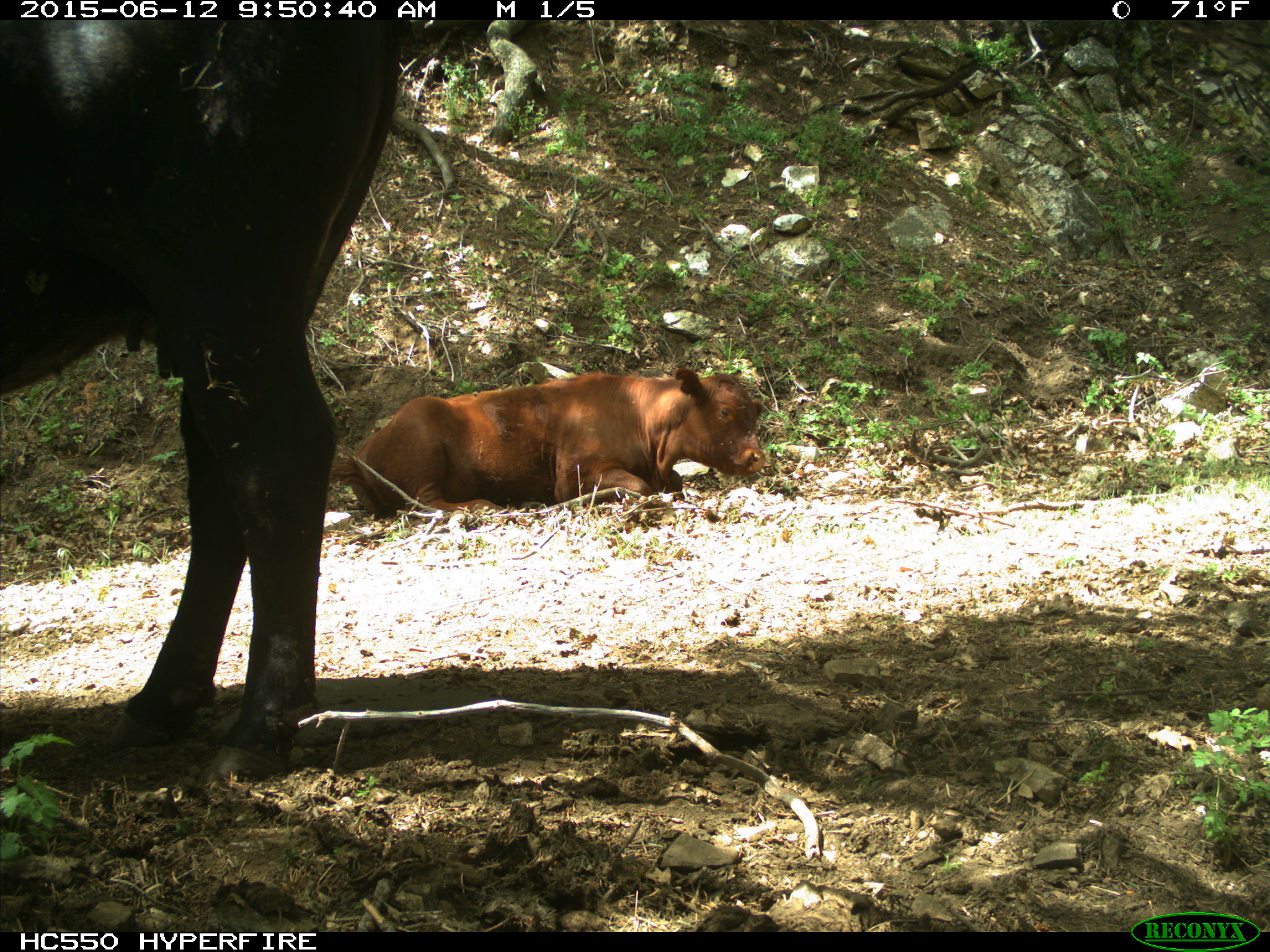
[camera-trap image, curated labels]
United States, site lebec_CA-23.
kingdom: Animalia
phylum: Chordata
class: Mammalia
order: Artiodactyla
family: Bovidae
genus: Bos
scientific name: Bos taurus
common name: domestic cow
Bos taurus (domestic cow).